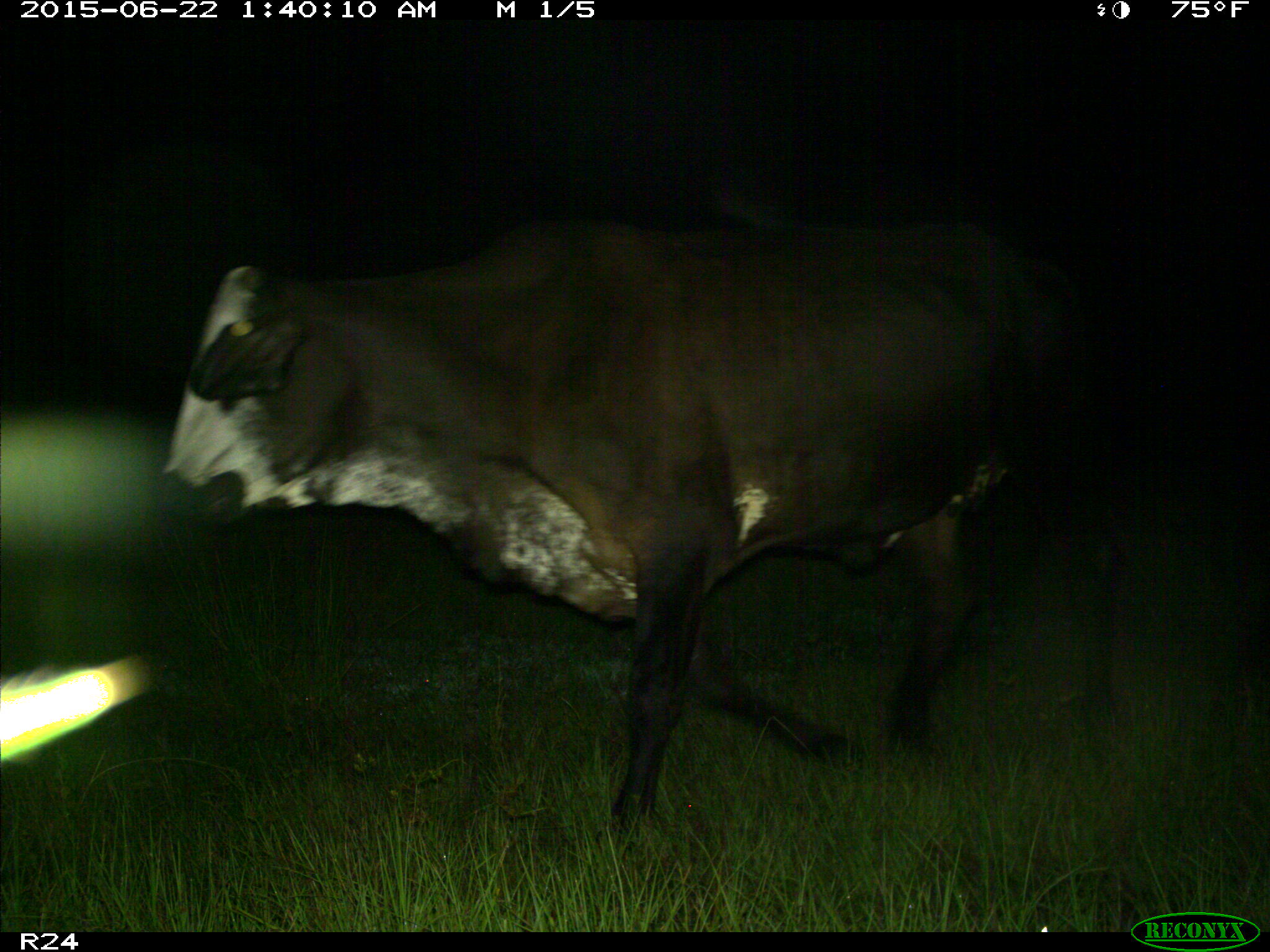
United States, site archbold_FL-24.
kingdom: Animalia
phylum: Chordata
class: Mammalia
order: Artiodactyla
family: Bovidae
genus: Bos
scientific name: Bos taurus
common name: domestic cow